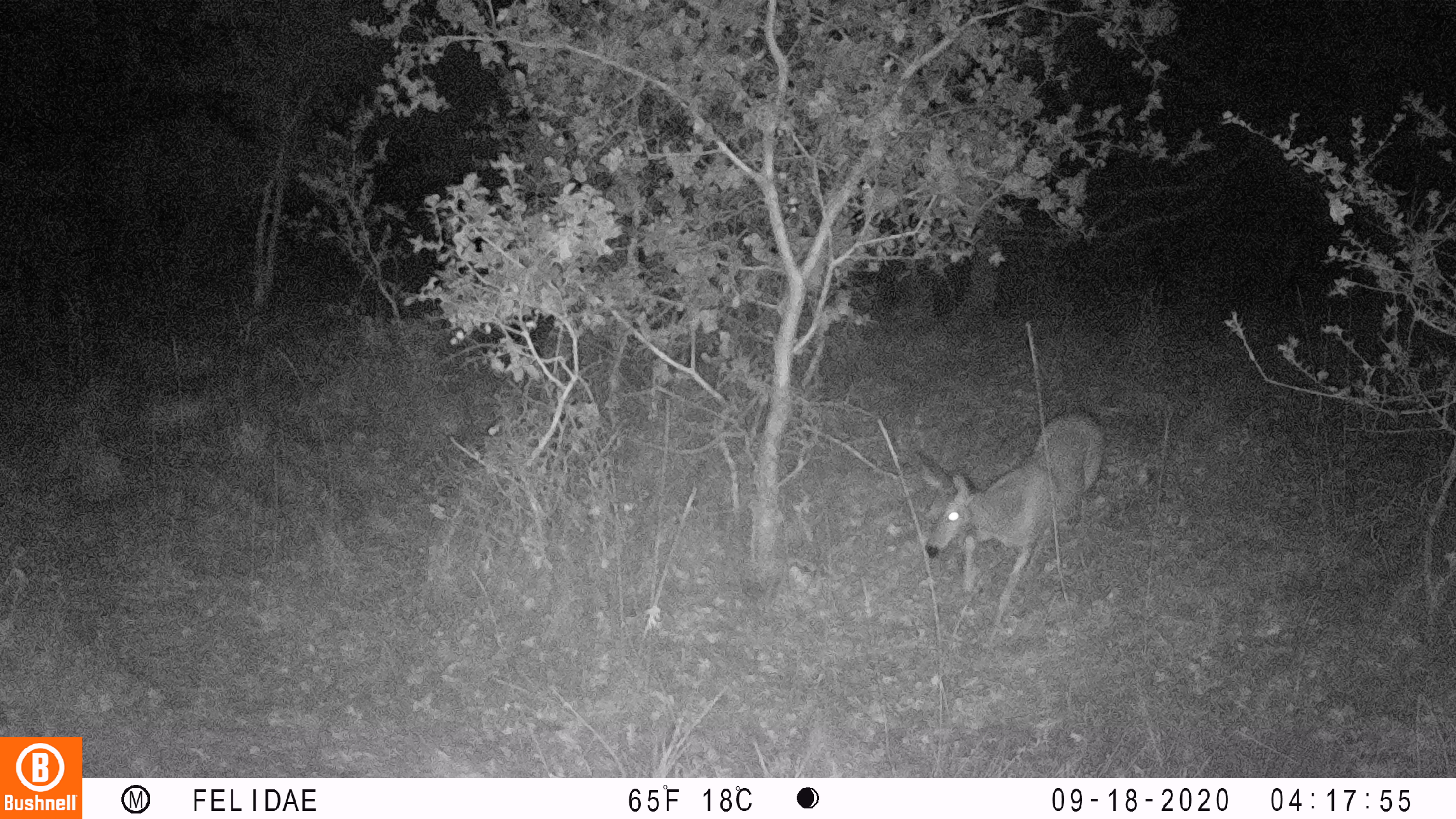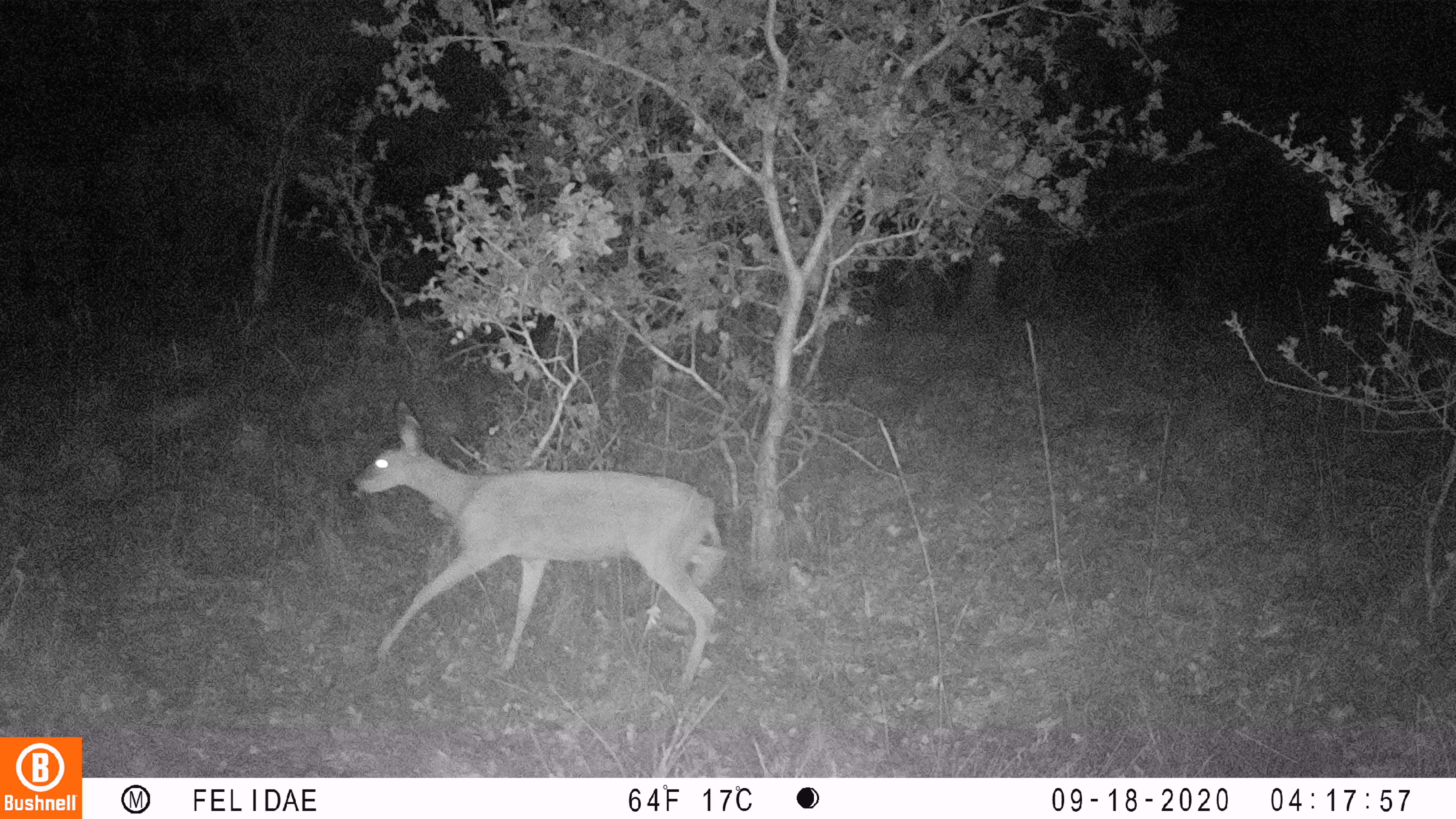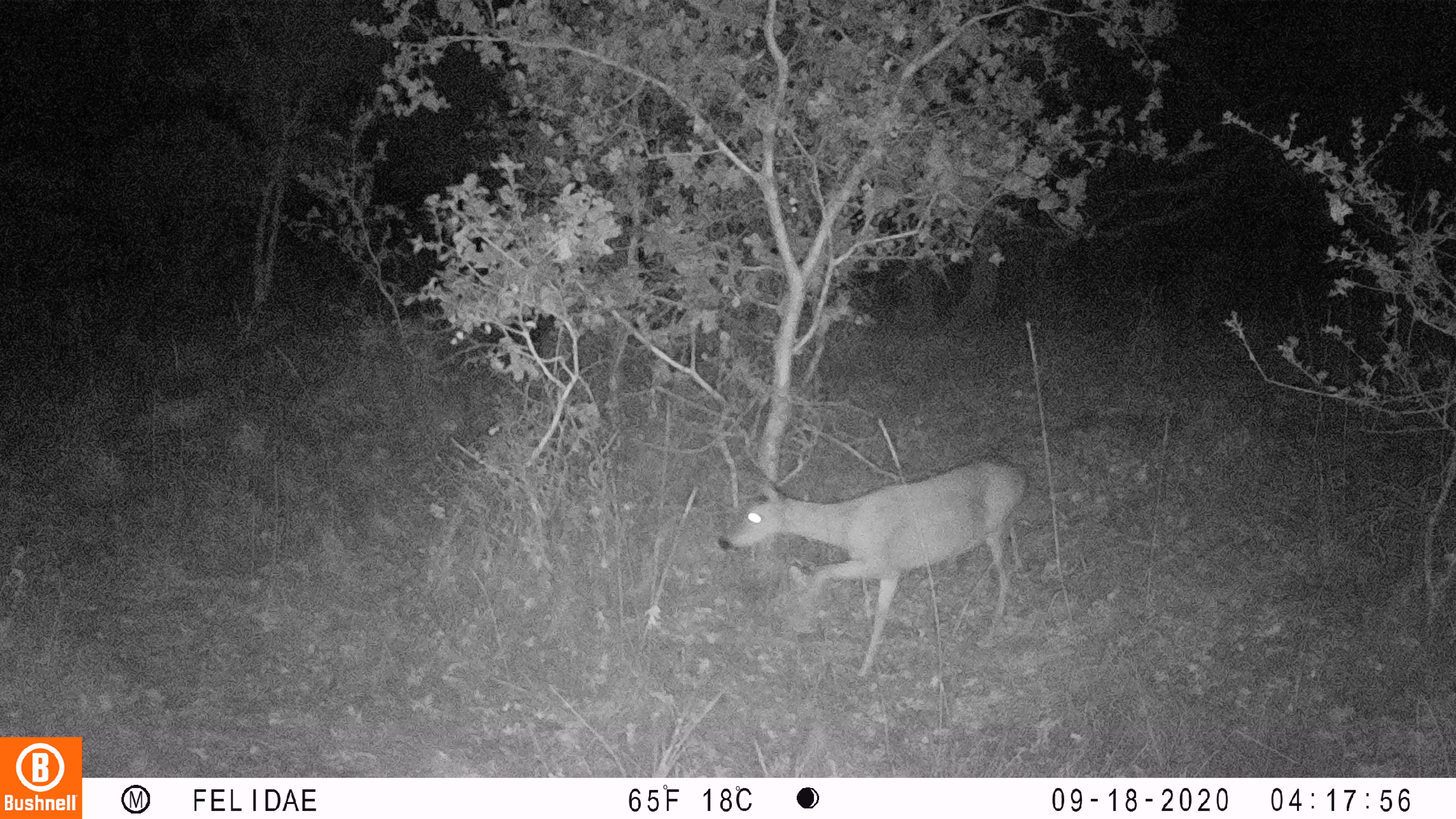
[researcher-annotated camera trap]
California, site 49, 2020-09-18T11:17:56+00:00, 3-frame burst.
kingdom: Animalia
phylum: Chordata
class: Mammalia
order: Artiodactyla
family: Cervidae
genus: Odocoileus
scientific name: Odocoileus hemionus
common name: mule deer